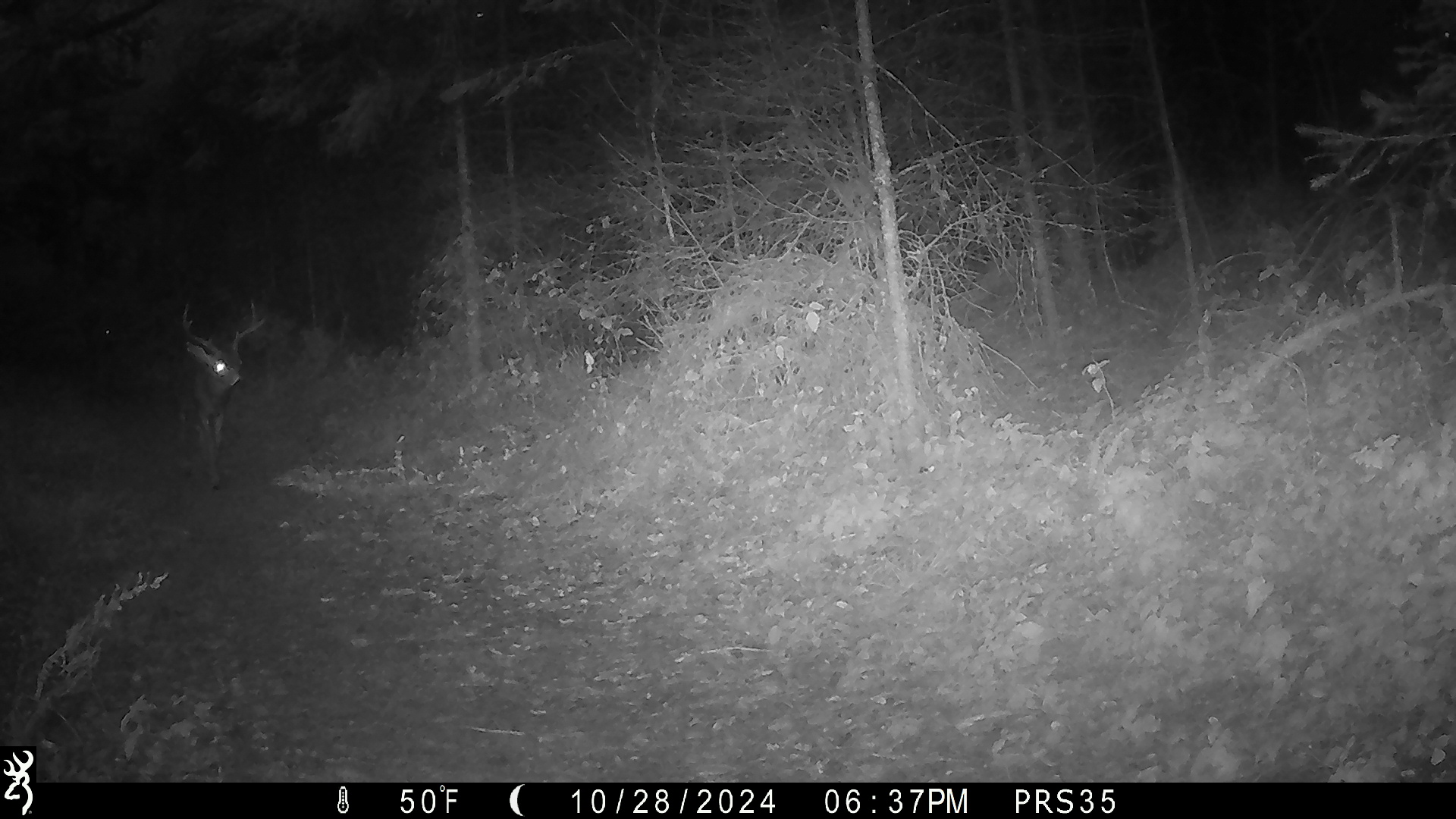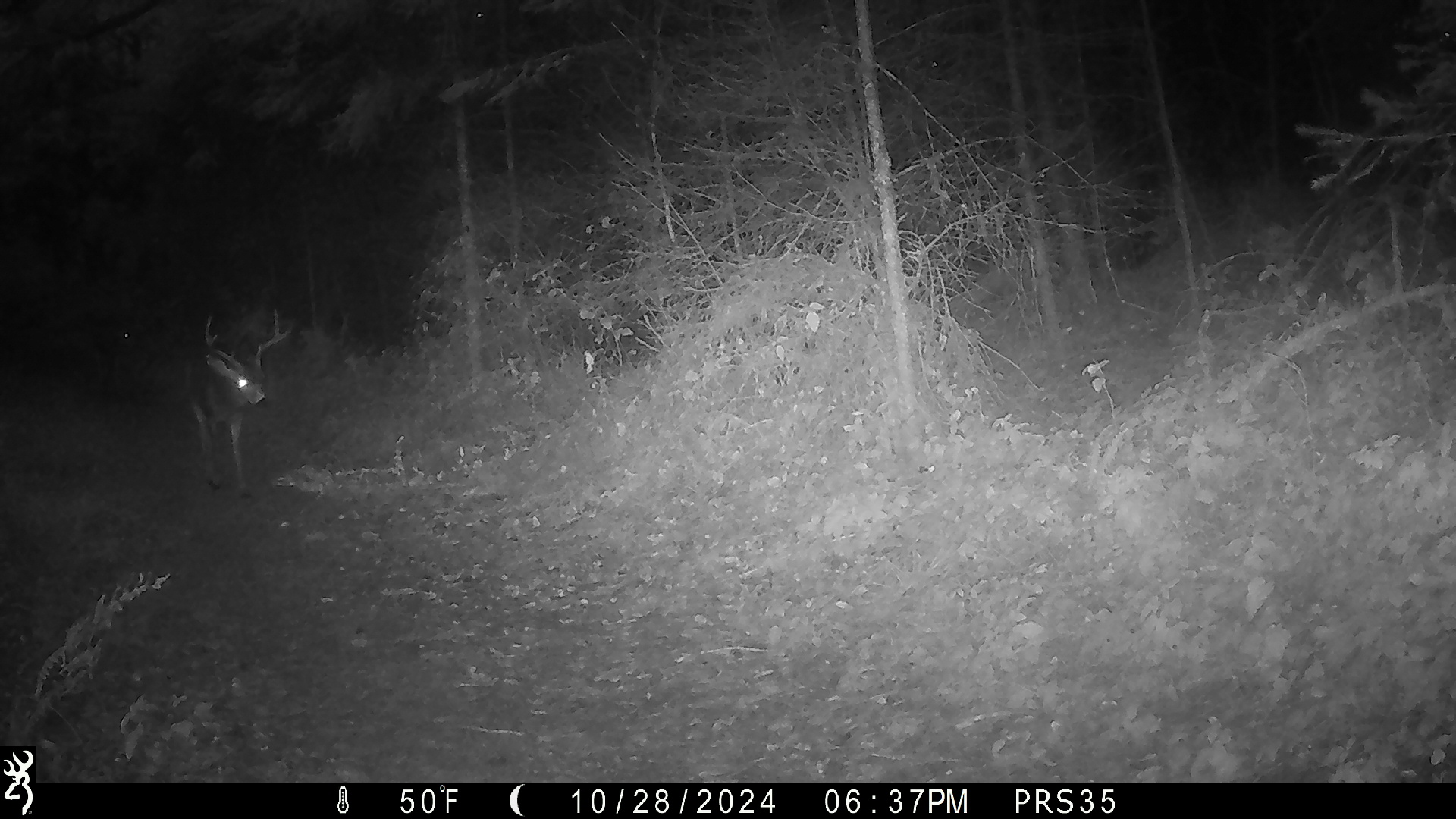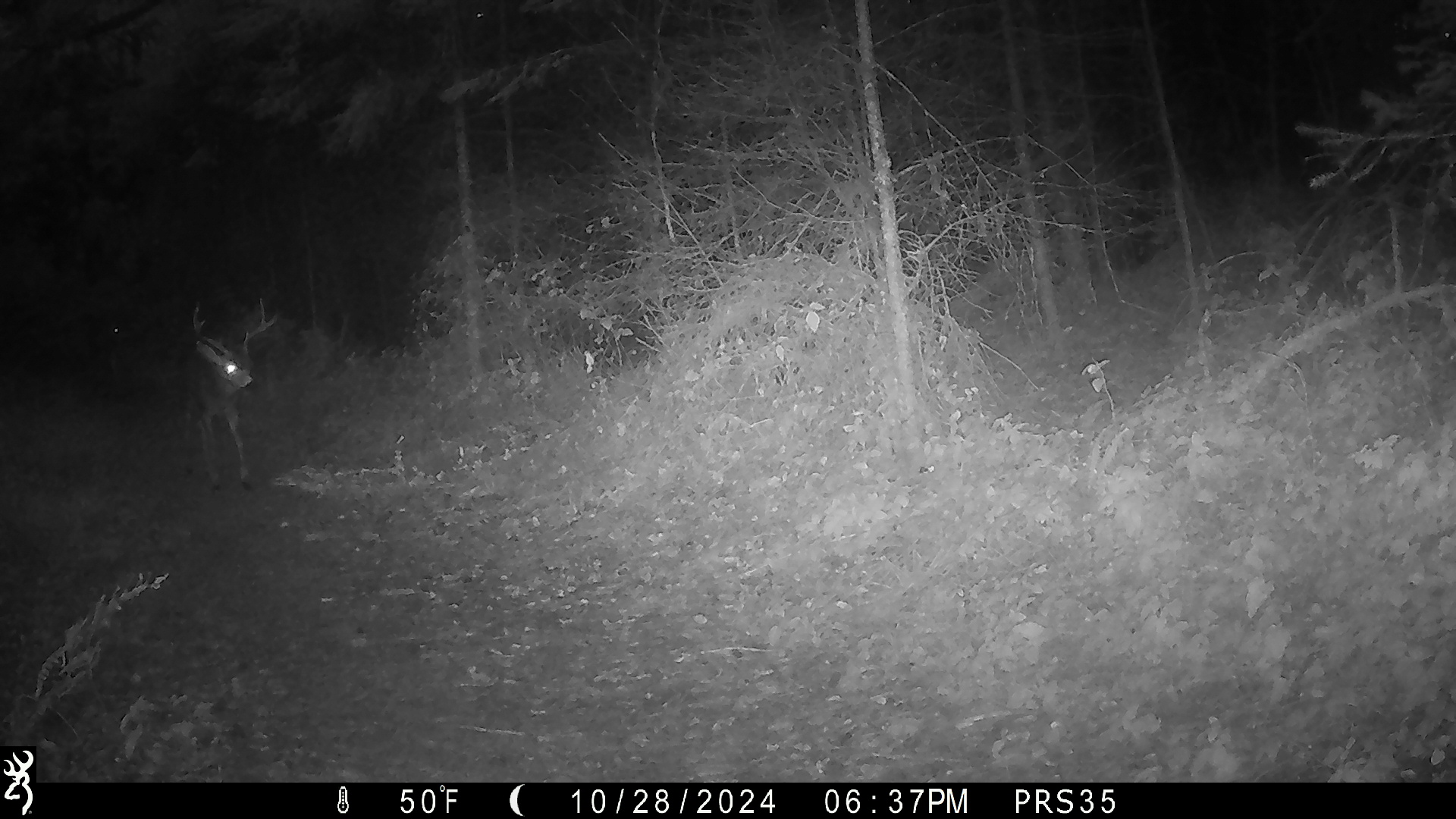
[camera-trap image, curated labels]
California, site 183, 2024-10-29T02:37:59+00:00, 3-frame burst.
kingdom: Animalia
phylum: Chordata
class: Mammalia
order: Artiodactyla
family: Cervidae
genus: Odocoileus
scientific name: Odocoileus hemionus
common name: mule deer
Mule deer (Odocoileus hemionus).